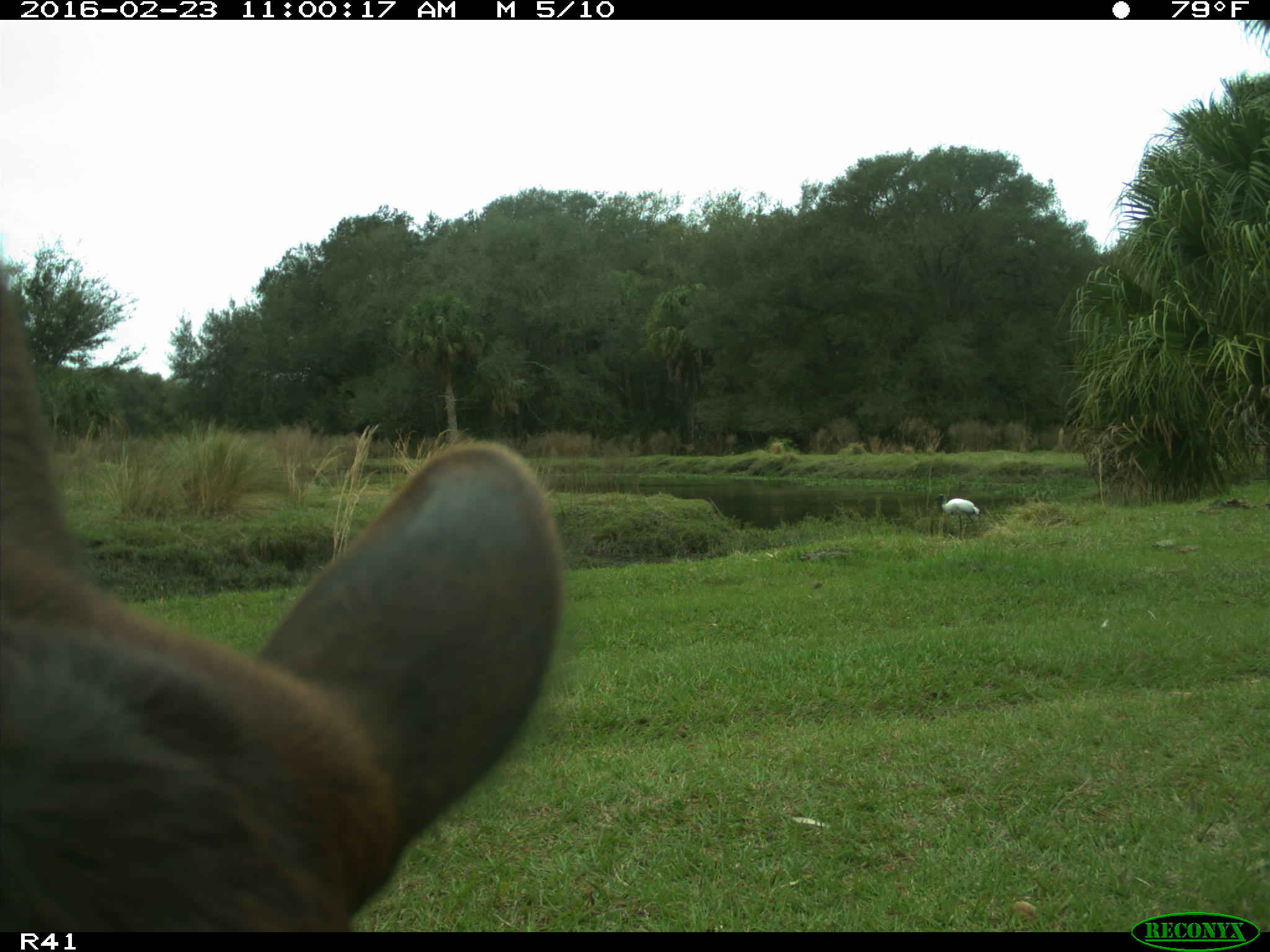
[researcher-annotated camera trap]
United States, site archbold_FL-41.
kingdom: Animalia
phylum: Chordata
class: Mammalia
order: Artiodactyla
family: Bovidae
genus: Bos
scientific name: Bos taurus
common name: domestic cow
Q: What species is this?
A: Bos taurus (domestic cow).